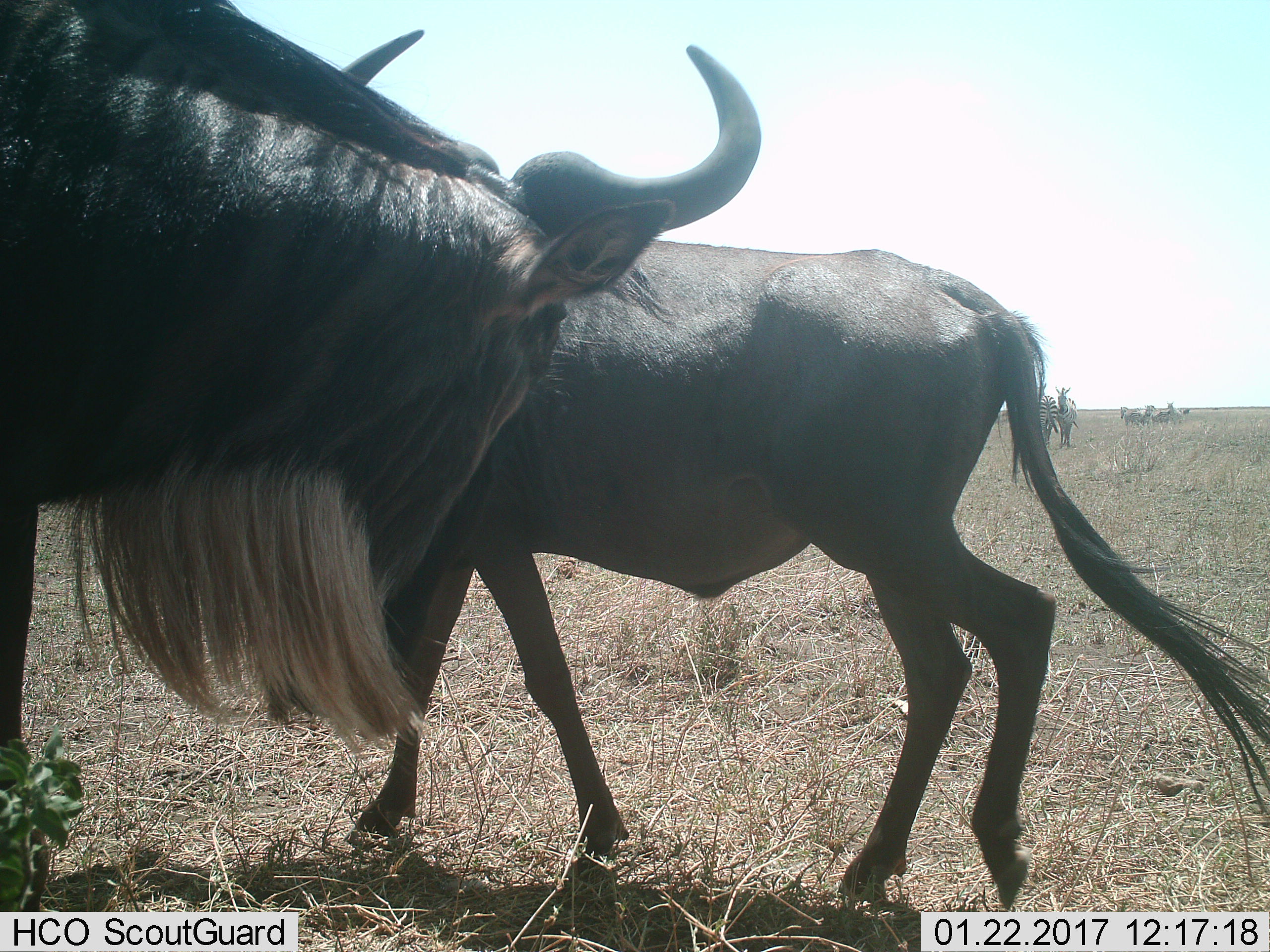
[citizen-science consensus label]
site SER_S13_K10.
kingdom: Animalia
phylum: Chordata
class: Mammalia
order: Artiodactyla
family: Bovidae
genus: Connochaetes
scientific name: Connochaetes taurinus taurinus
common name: blue wildebeest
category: wildebeestblue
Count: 2.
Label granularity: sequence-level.